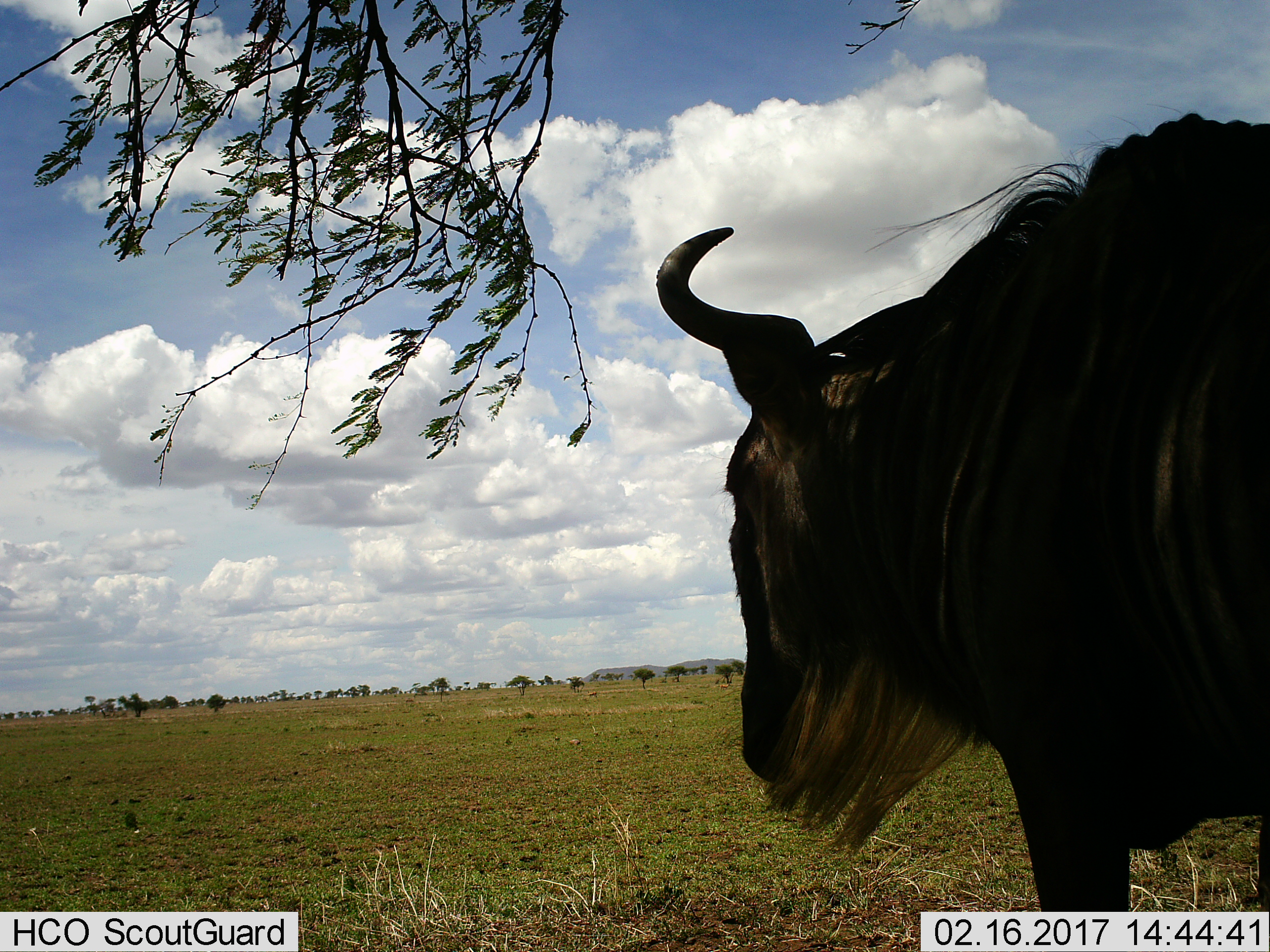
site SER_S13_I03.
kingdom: Animalia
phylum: Chordata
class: Mammalia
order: Artiodactyla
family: Bovidae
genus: Connochaetes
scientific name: Connochaetes taurinus taurinus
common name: blue wildebeest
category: wildebeestblue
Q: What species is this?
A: Wildebeestblue (blue wildebeest) (Connochaetes taurinus taurinus).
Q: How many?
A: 1.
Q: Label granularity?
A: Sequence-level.